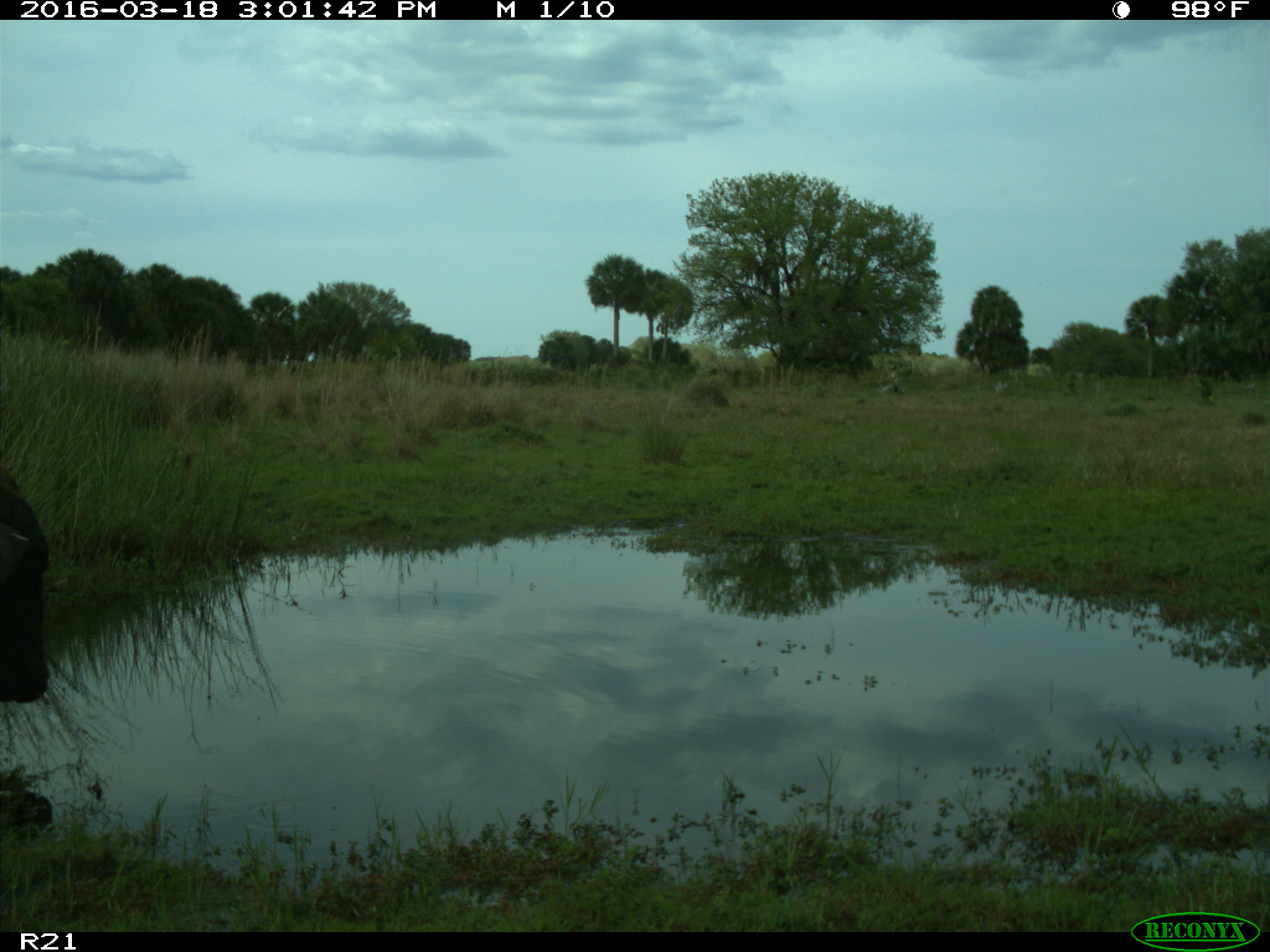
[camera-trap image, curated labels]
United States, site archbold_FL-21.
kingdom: Animalia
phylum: Chordata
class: Mammalia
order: Artiodactyla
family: Bovidae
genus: Bos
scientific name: Bos taurus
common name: domestic cow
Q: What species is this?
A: Bos taurus (domestic cow).